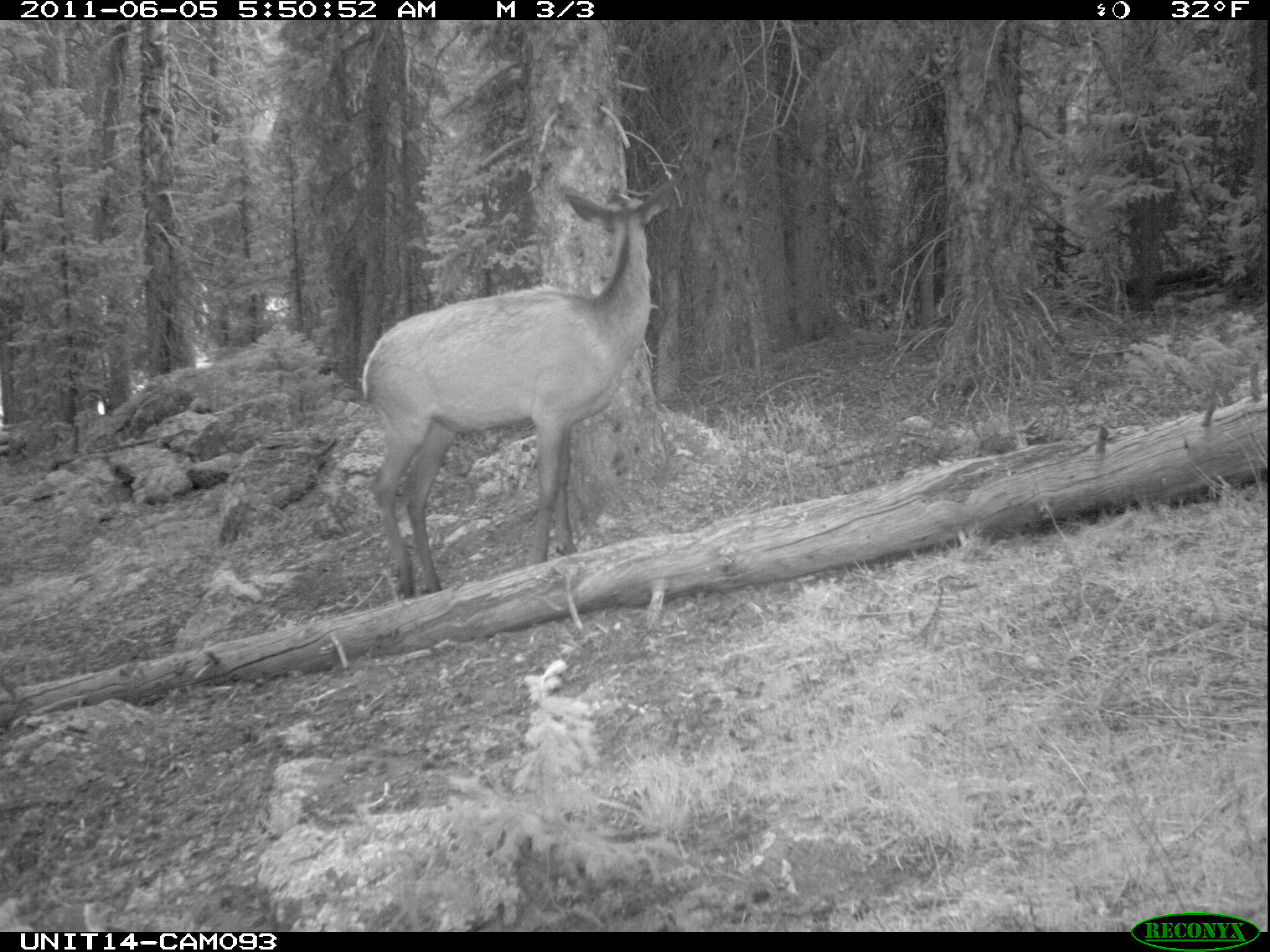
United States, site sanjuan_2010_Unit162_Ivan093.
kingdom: Animalia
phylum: Chordata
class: Mammalia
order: Artiodactyla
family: Cervidae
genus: Cervus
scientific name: Cervus elaphus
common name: red deer